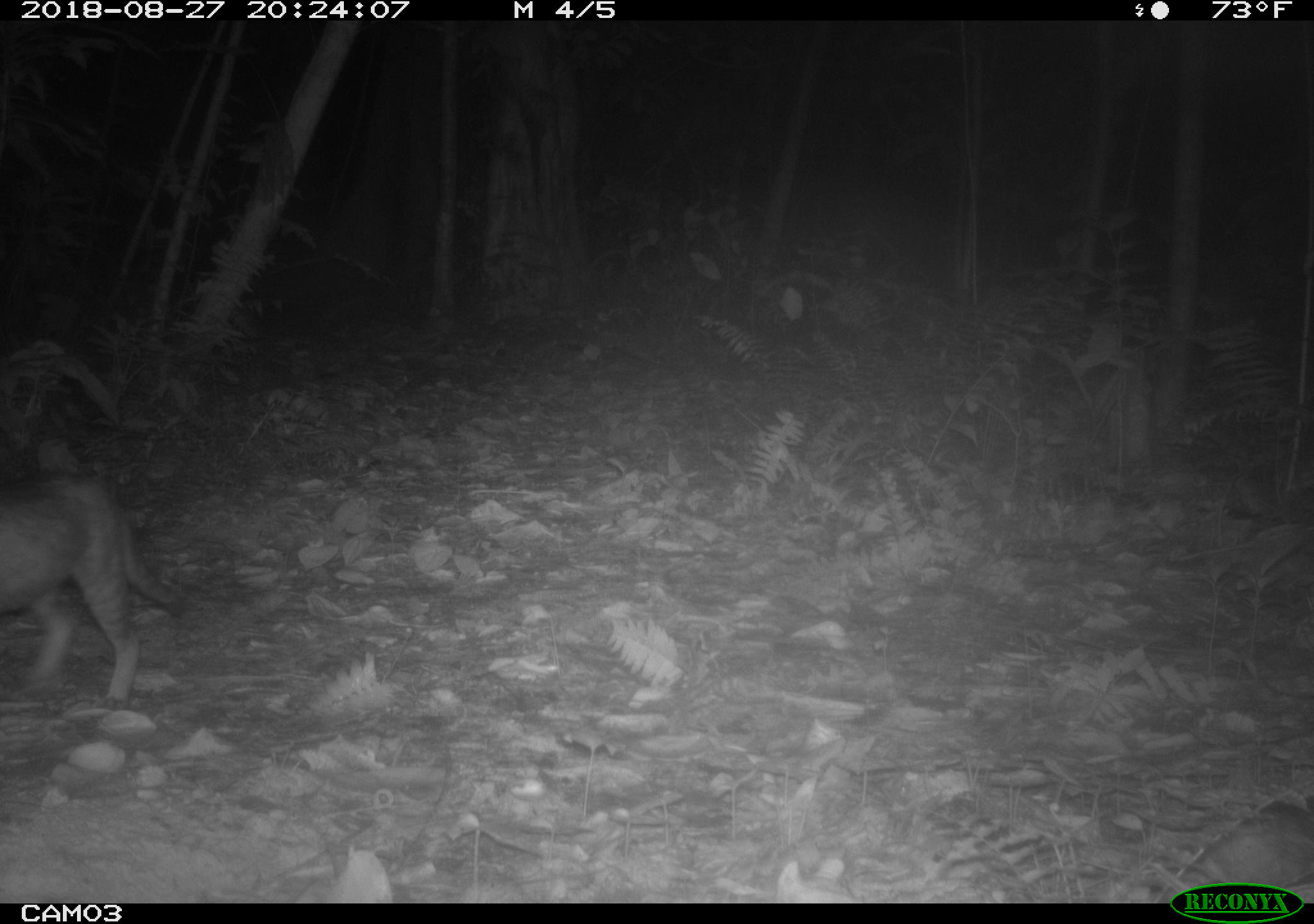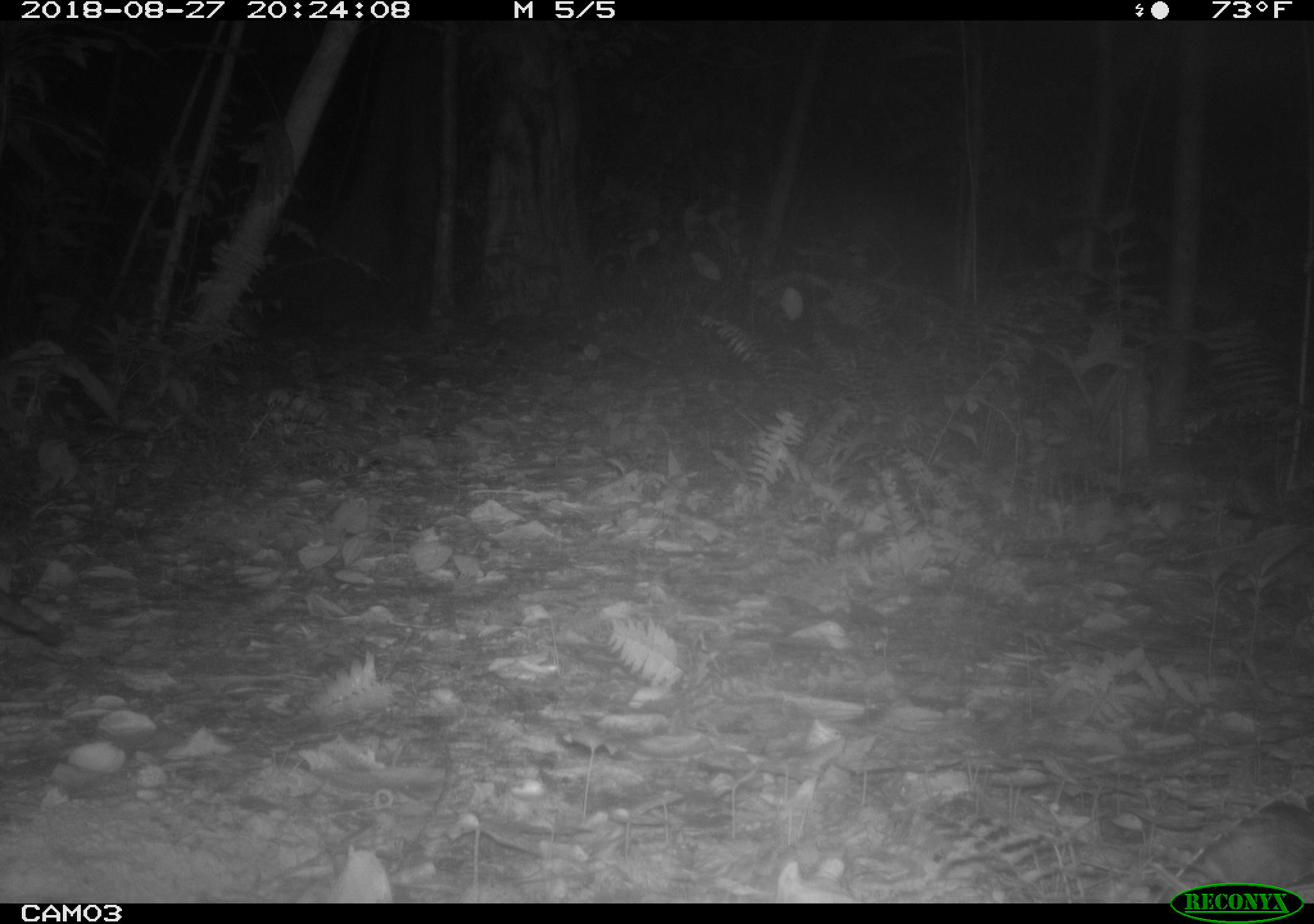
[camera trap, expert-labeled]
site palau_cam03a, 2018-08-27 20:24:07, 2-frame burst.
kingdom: Animalia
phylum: Chordata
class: Mammalia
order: Carnivora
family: Felidae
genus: Felis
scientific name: Felis catus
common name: cat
Cat (Felis catus).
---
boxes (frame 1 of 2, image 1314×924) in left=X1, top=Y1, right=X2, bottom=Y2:
cat: left=0, top=465, right=201, bottom=710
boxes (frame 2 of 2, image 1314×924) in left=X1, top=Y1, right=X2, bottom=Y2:
cat: left=0, top=573, right=76, bottom=661